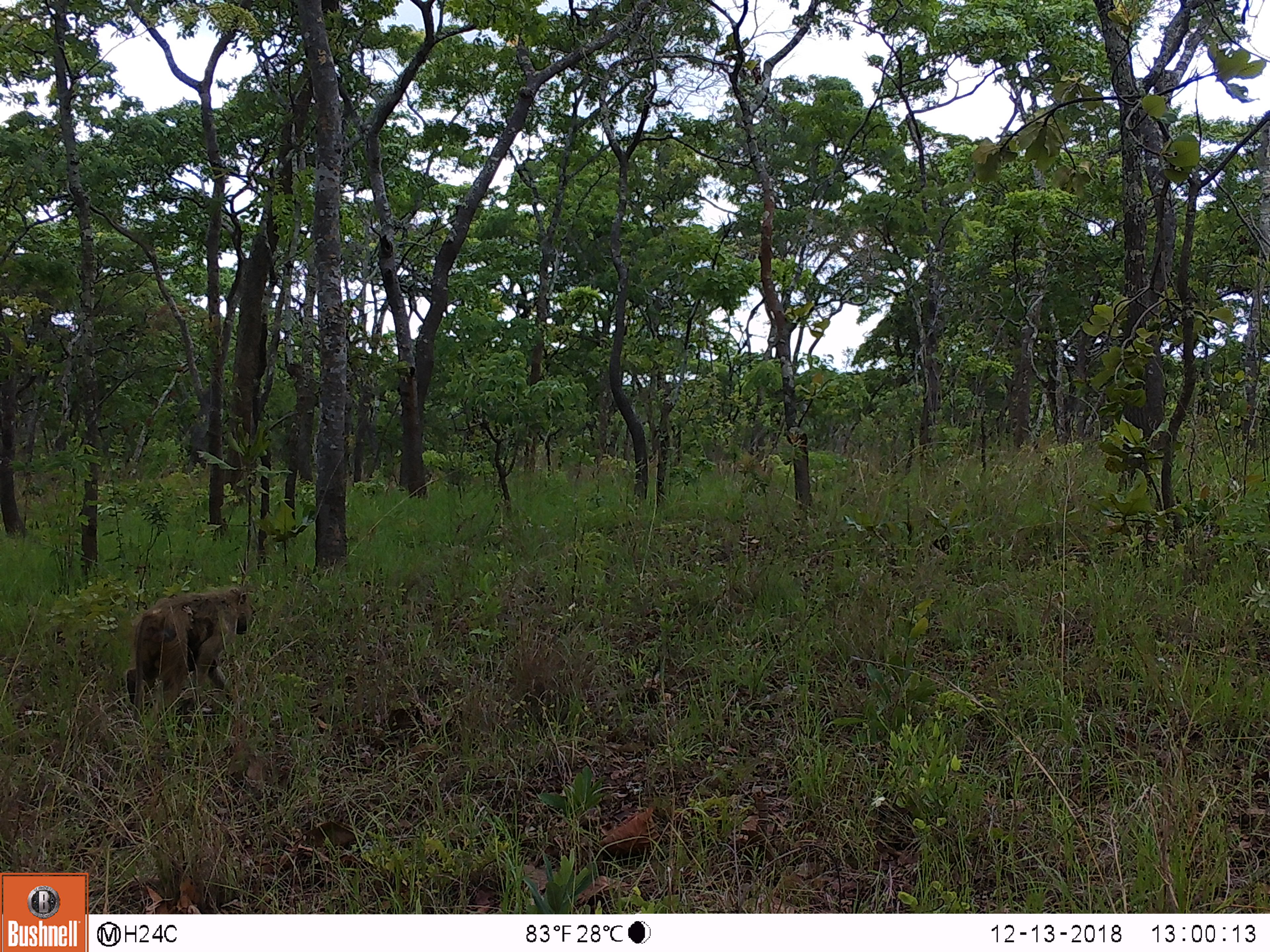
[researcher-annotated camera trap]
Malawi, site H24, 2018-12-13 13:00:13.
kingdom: Animalia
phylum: Chordata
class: Mammalia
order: Primates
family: Cercopithecidae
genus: Papio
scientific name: Papio cynocephalus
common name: yellow baboon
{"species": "yellow baboon (Papio cynocephalus)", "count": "1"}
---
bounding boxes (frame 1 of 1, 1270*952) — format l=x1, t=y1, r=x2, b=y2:
yellow baboon: l=113, t=584, r=258, b=715